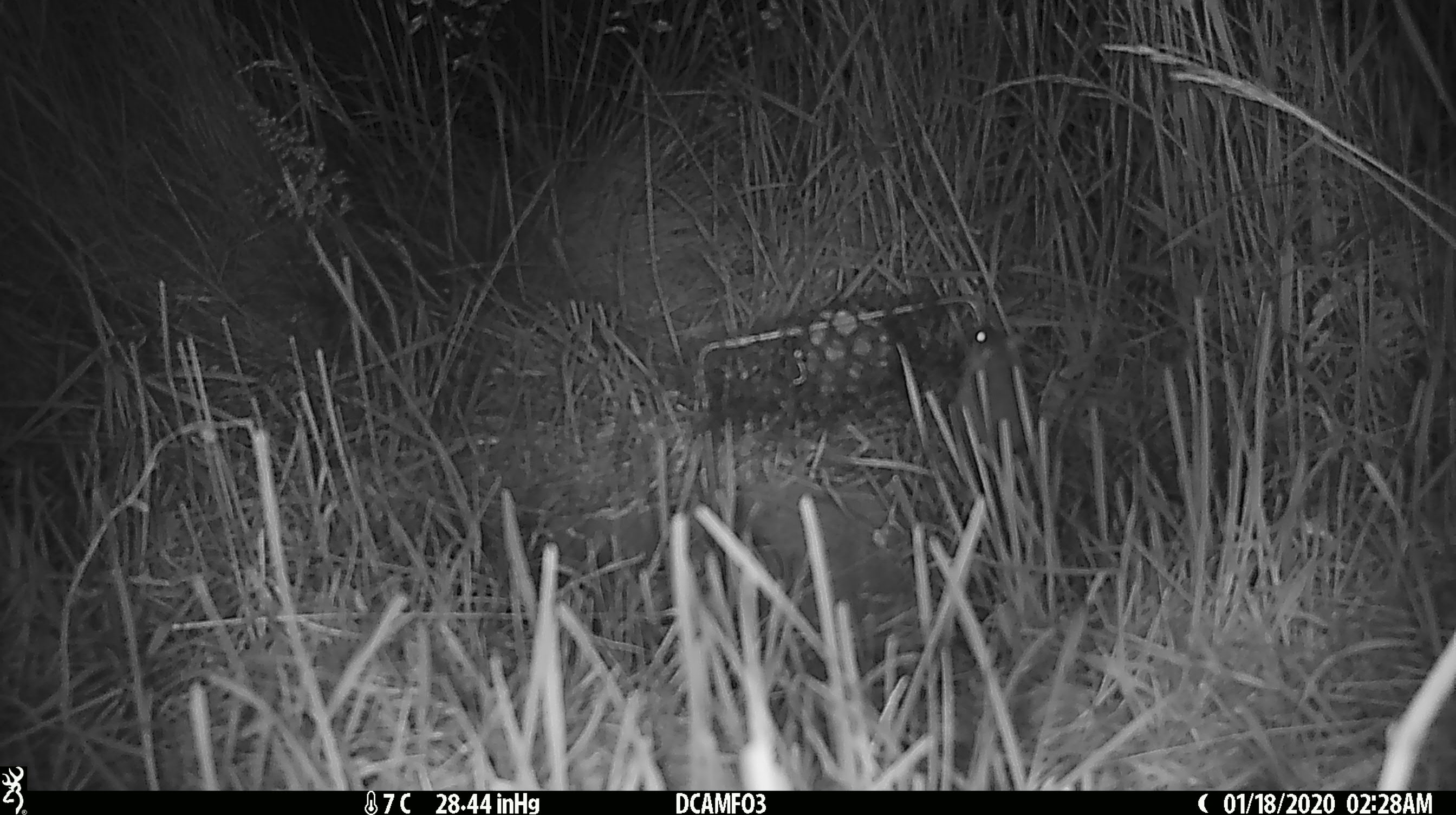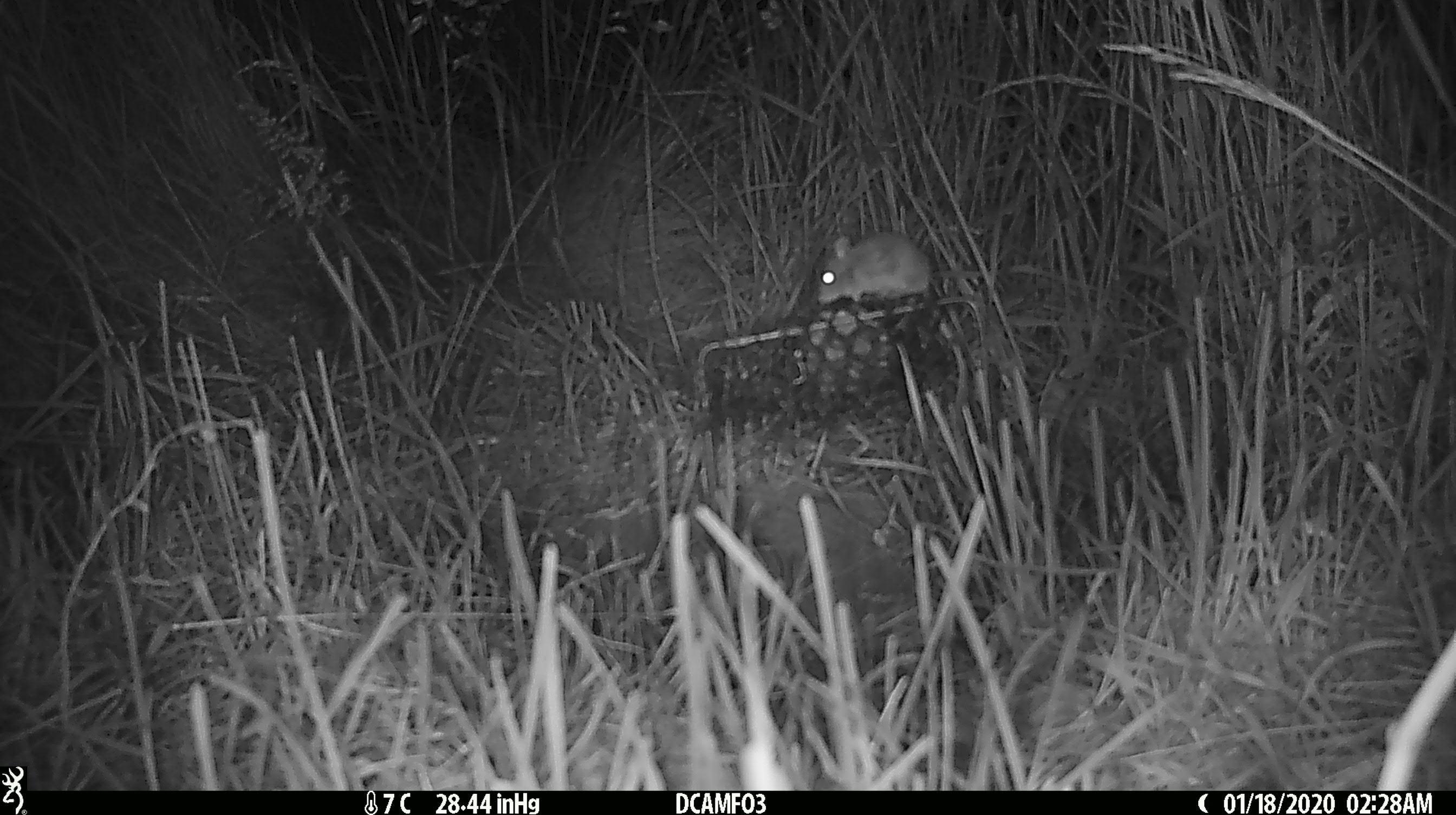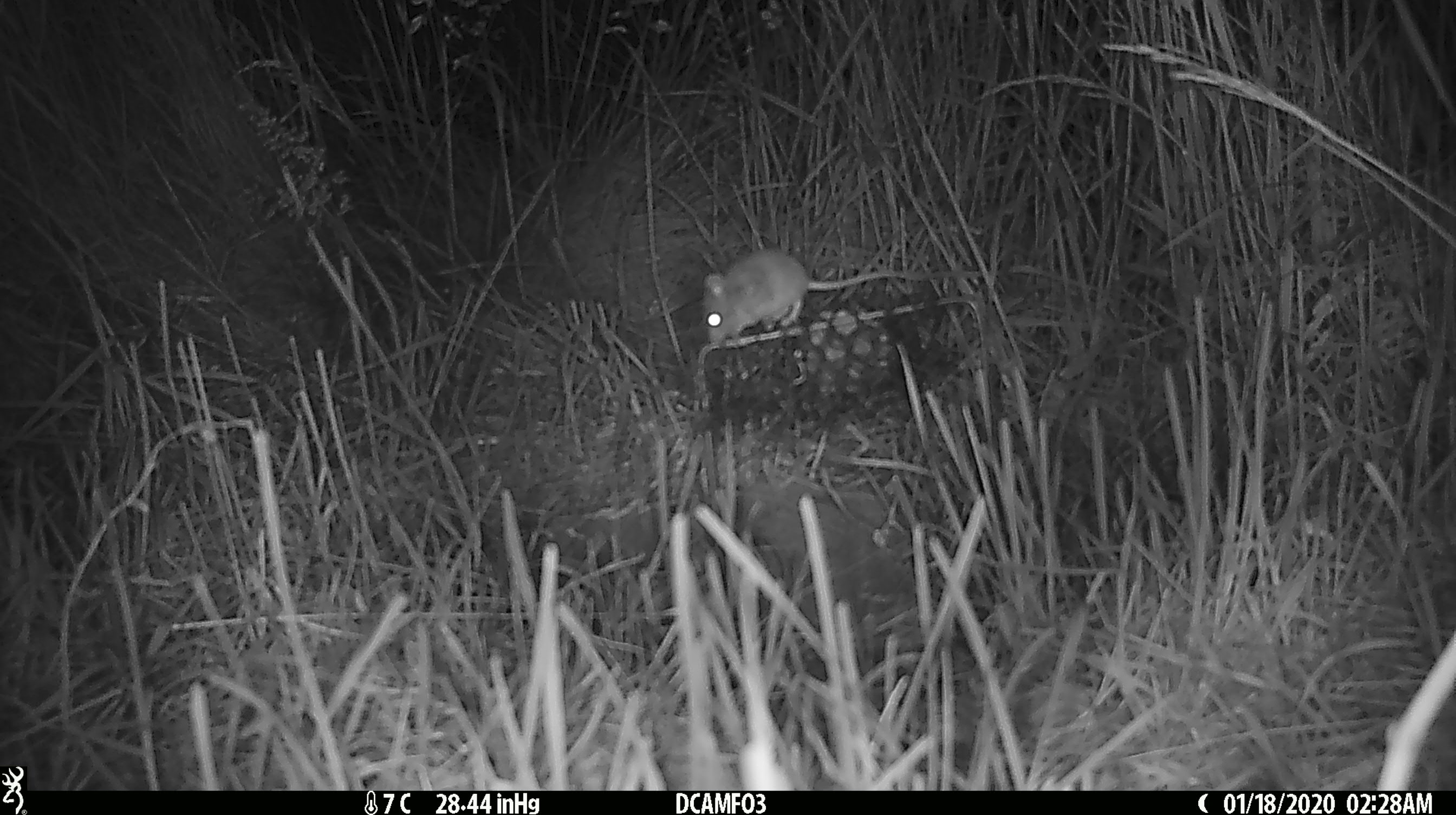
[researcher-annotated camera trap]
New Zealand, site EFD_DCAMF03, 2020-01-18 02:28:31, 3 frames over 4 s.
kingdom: Animalia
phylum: Chordata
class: Mammalia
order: Rodentia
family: Muridae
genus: Mus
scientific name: Mus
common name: mouse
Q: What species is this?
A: Mouse (Mus).